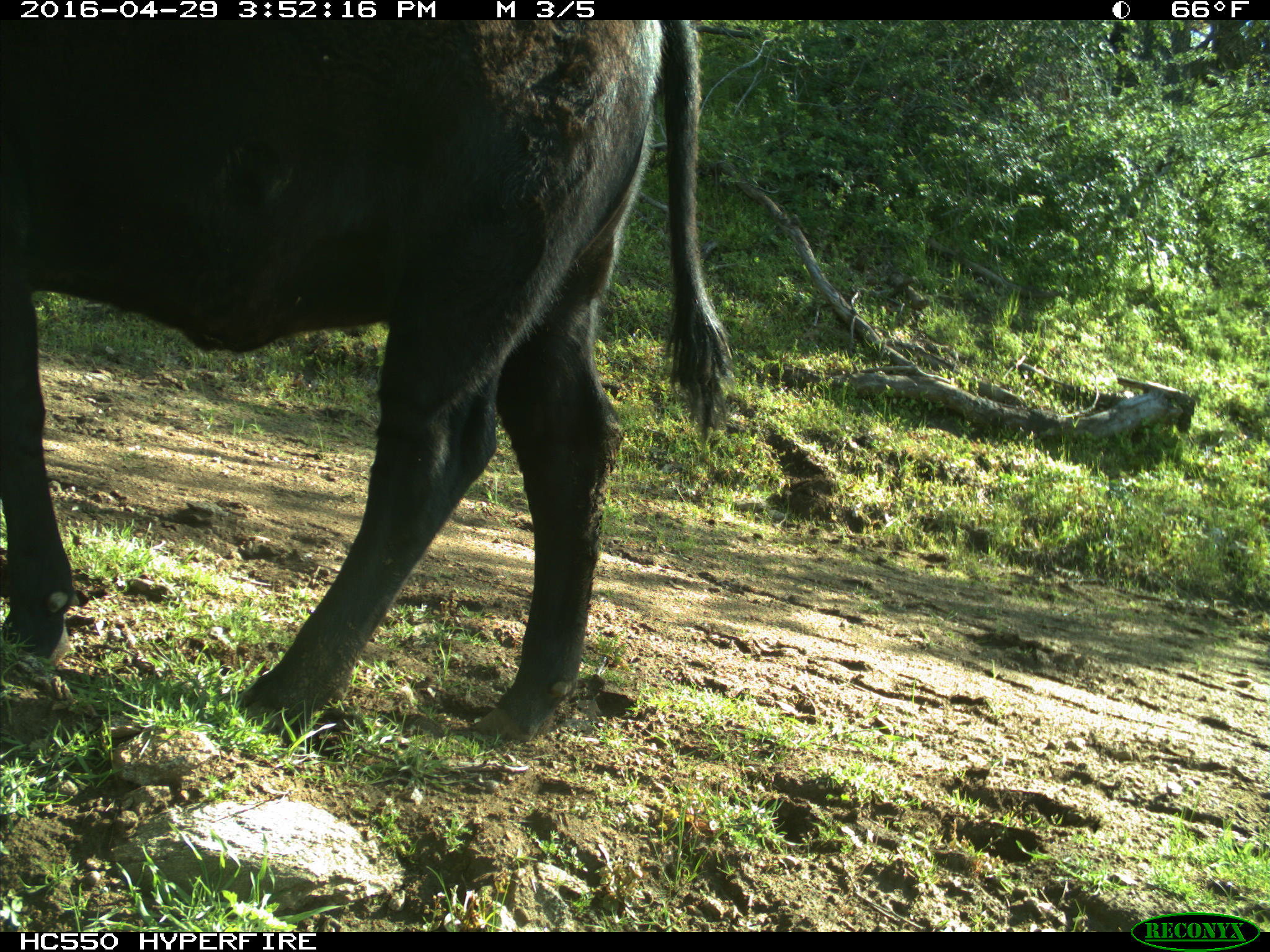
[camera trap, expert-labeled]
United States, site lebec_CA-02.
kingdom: Animalia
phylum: Chordata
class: Mammalia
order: Artiodactyla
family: Bovidae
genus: Bos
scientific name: Bos taurus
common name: domestic cow